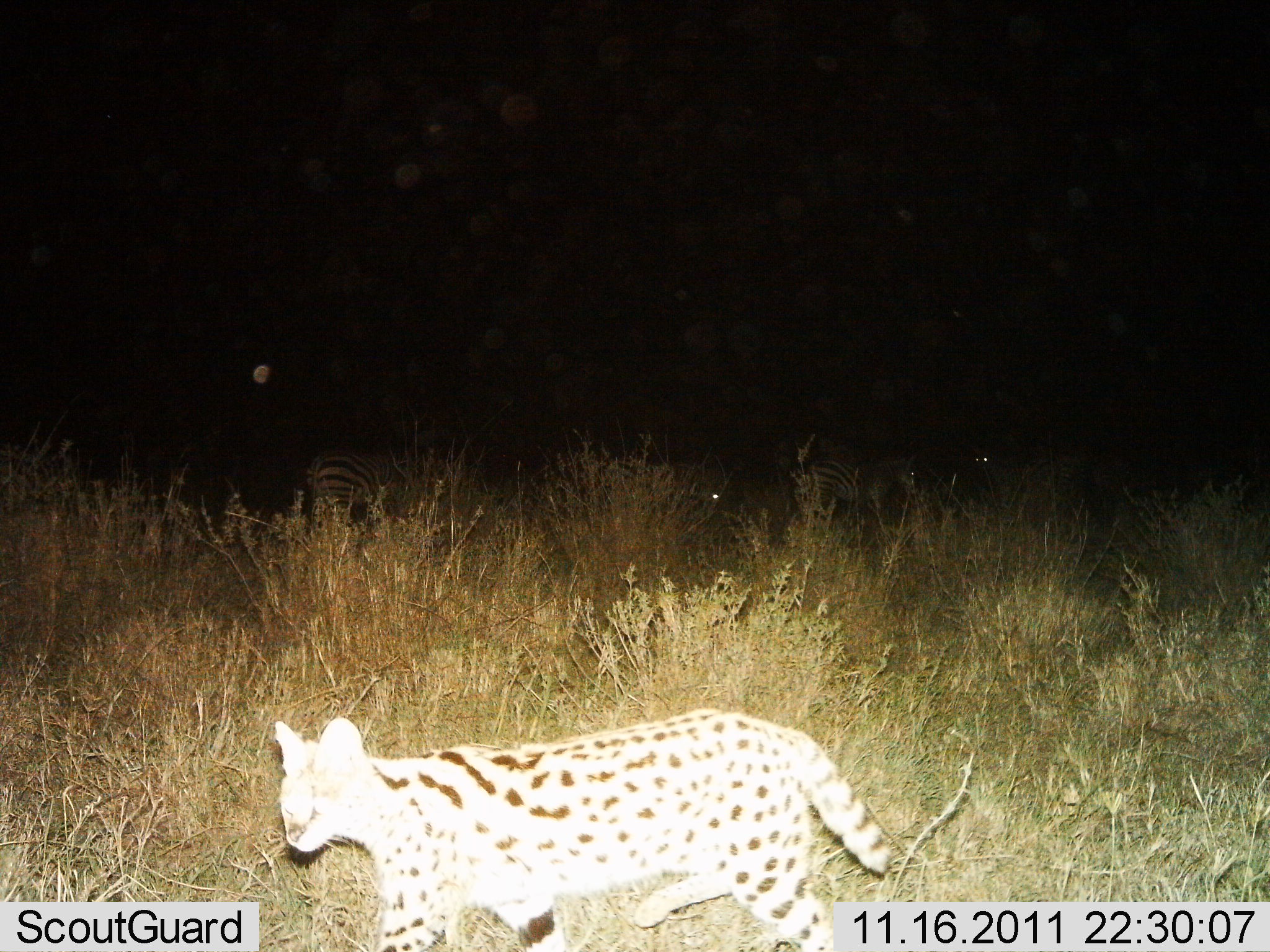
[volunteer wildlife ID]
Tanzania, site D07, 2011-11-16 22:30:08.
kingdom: Animalia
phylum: Chordata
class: Mammalia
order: Carnivora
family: Felidae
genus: Leptailurus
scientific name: Leptailurus serval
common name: serval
Serval (Leptailurus serval), count 1. Behavior (volunteer vote fractions): standing 11%, resting 0%, moving 89%, interacting 0%. Young present (vote fraction): 0%. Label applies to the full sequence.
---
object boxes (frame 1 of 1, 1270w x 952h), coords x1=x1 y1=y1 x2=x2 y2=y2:
animal: x1=274 y1=709 x2=889 y2=952; x1=306 y1=449 x2=432 y2=522; x1=799 y1=455 x2=923 y2=525; x1=600 y1=459 x2=722 y2=519